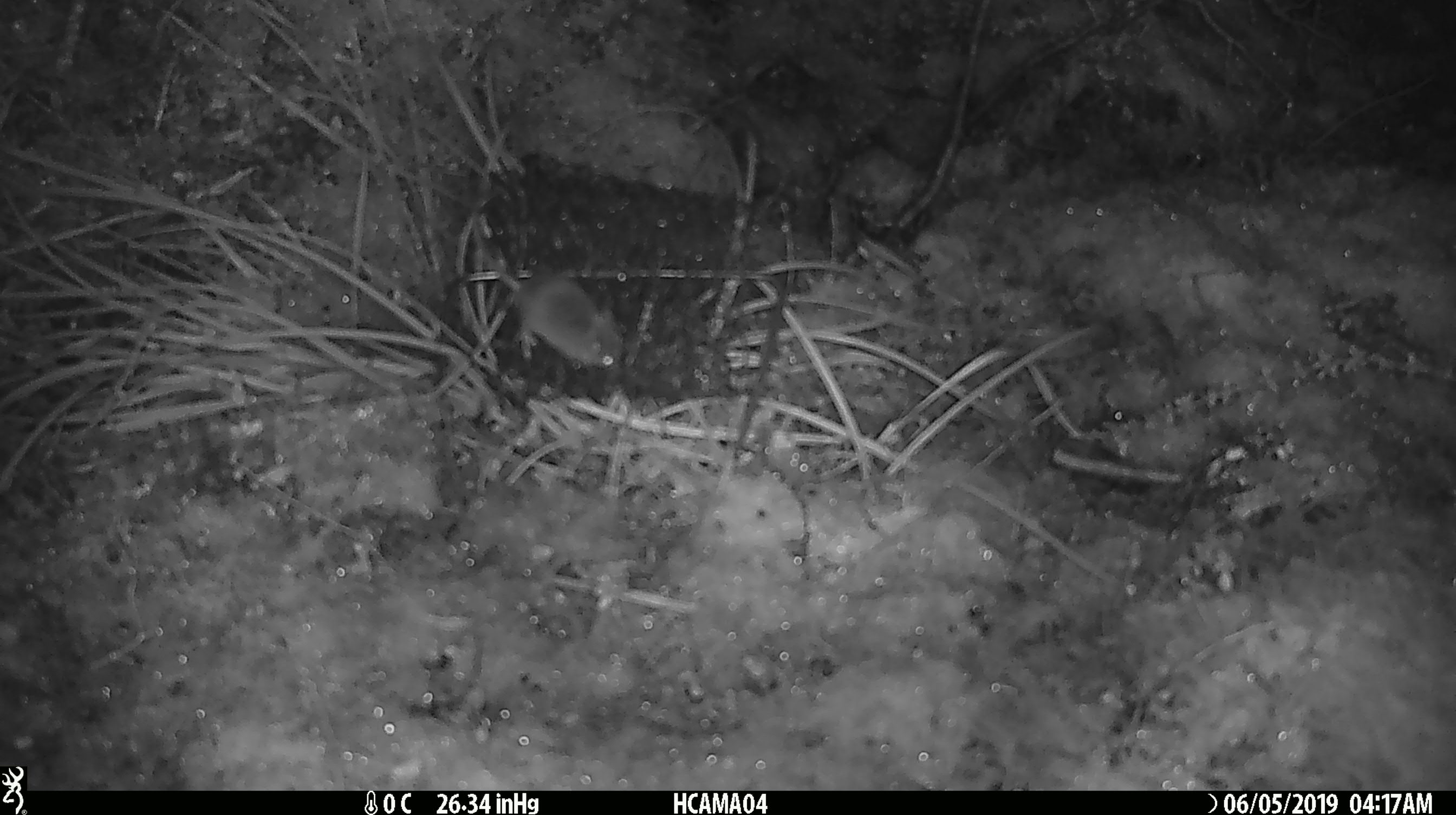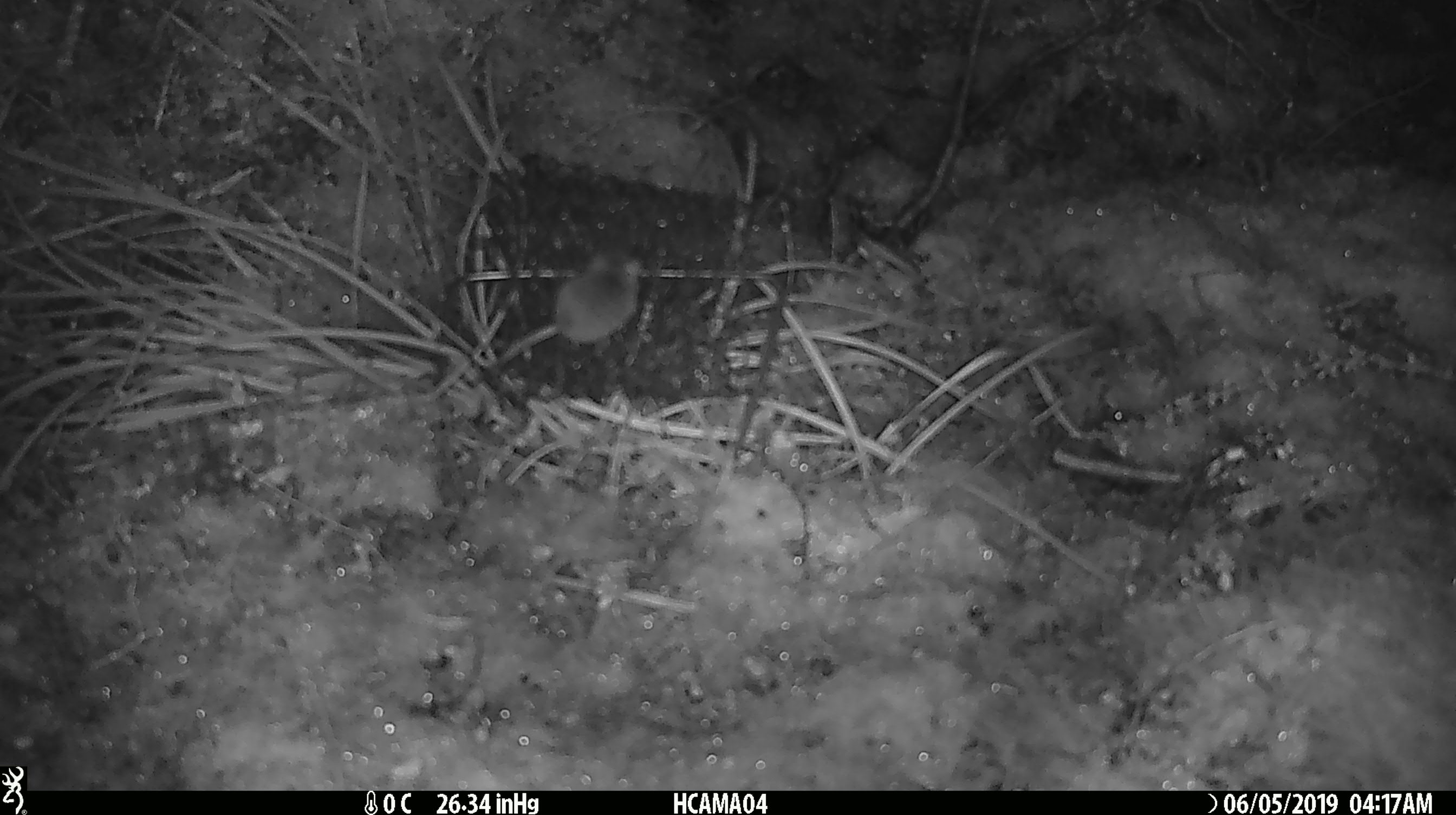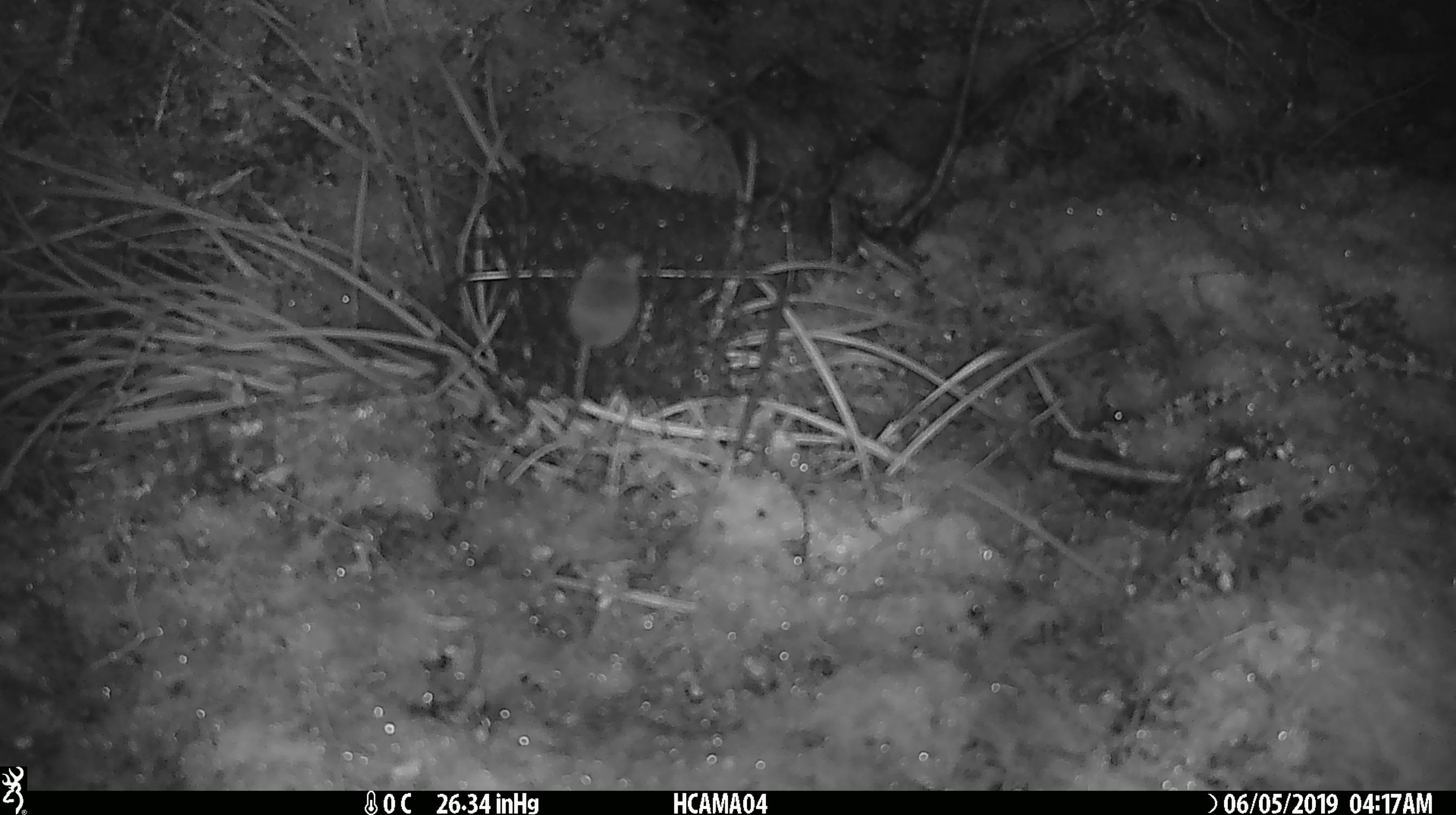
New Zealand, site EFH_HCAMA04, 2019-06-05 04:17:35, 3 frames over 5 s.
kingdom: Animalia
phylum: Chordata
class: Mammalia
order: Rodentia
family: Muridae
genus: Mus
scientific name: Mus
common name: mouse